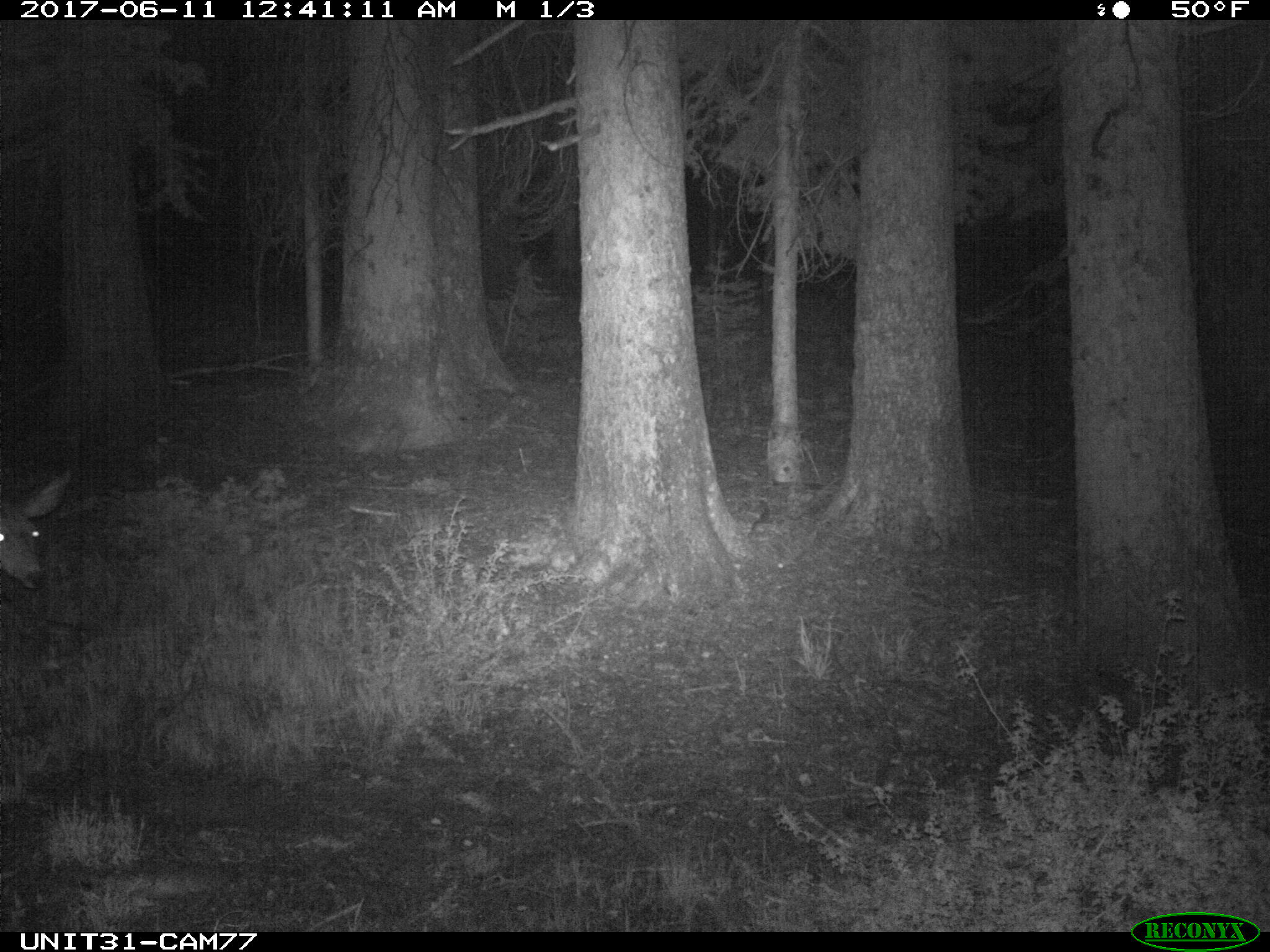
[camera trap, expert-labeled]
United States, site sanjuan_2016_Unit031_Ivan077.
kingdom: Animalia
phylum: Chordata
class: Mammalia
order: Artiodactyla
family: Cervidae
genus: Odocoileus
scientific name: Odocoileus hemionus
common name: mule deer